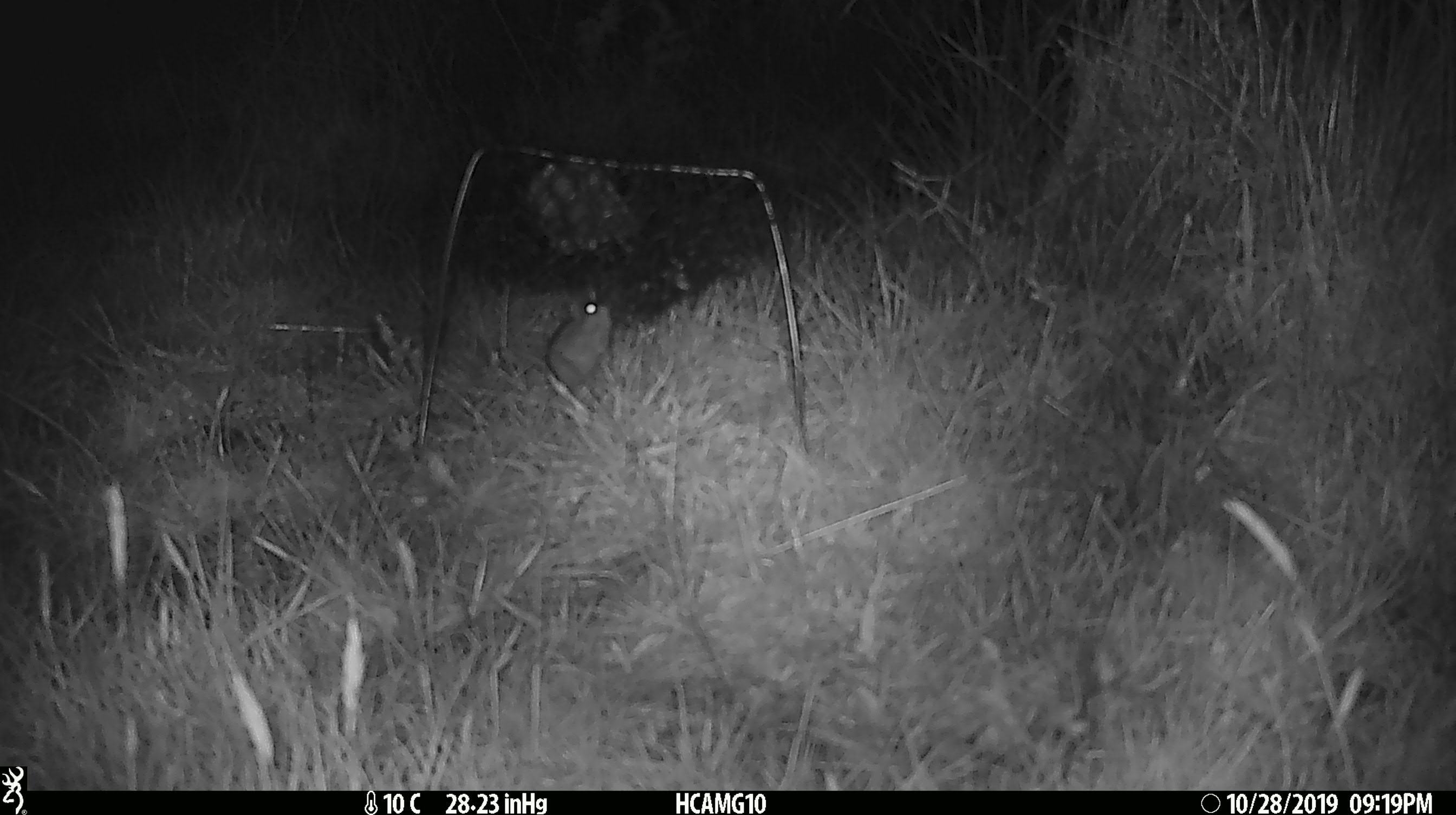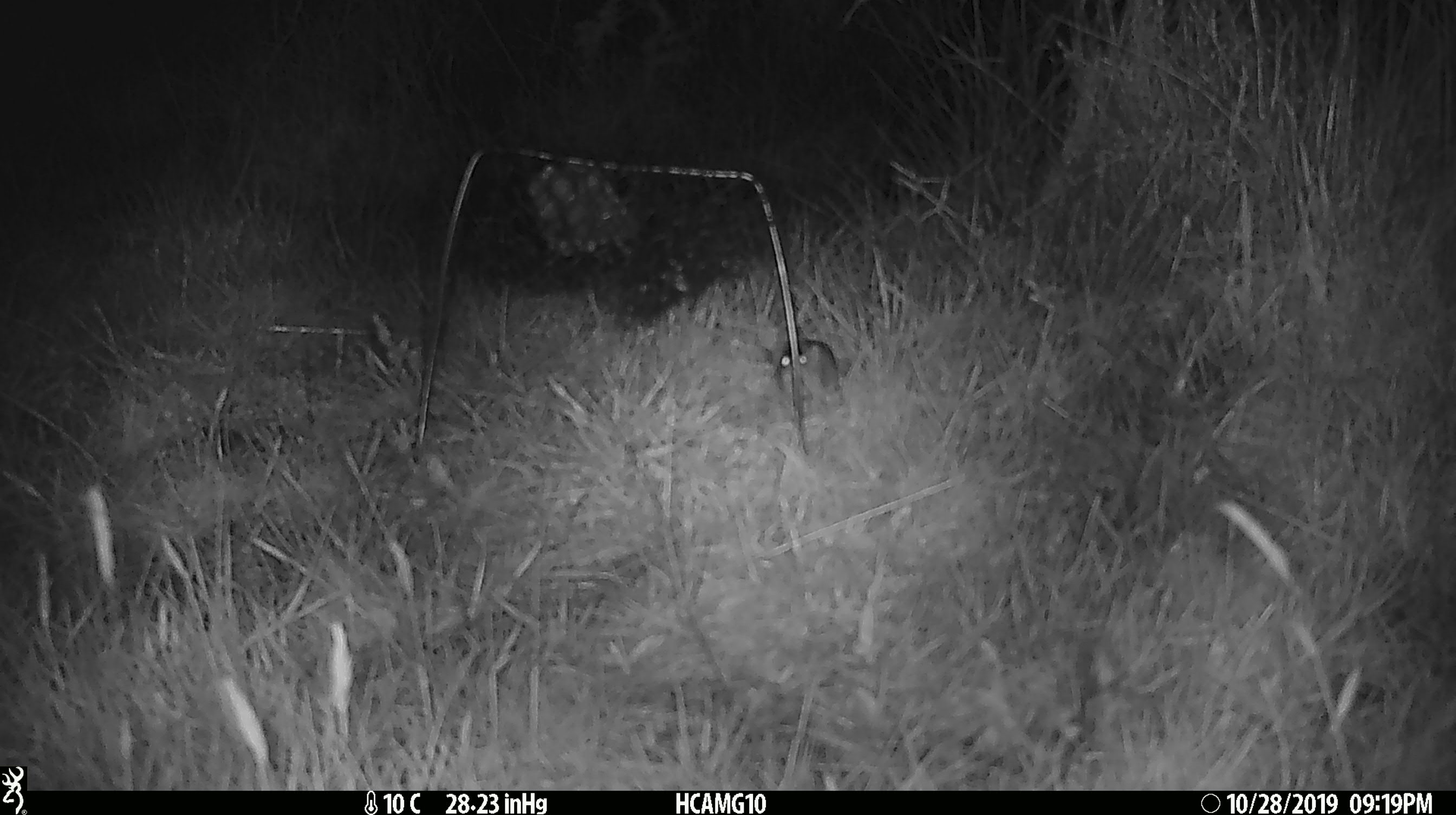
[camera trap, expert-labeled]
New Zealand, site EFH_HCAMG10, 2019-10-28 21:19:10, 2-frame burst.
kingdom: Animalia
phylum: Chordata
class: Mammalia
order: Rodentia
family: Muridae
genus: Mus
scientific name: Mus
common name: mouse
Mouse (Mus).